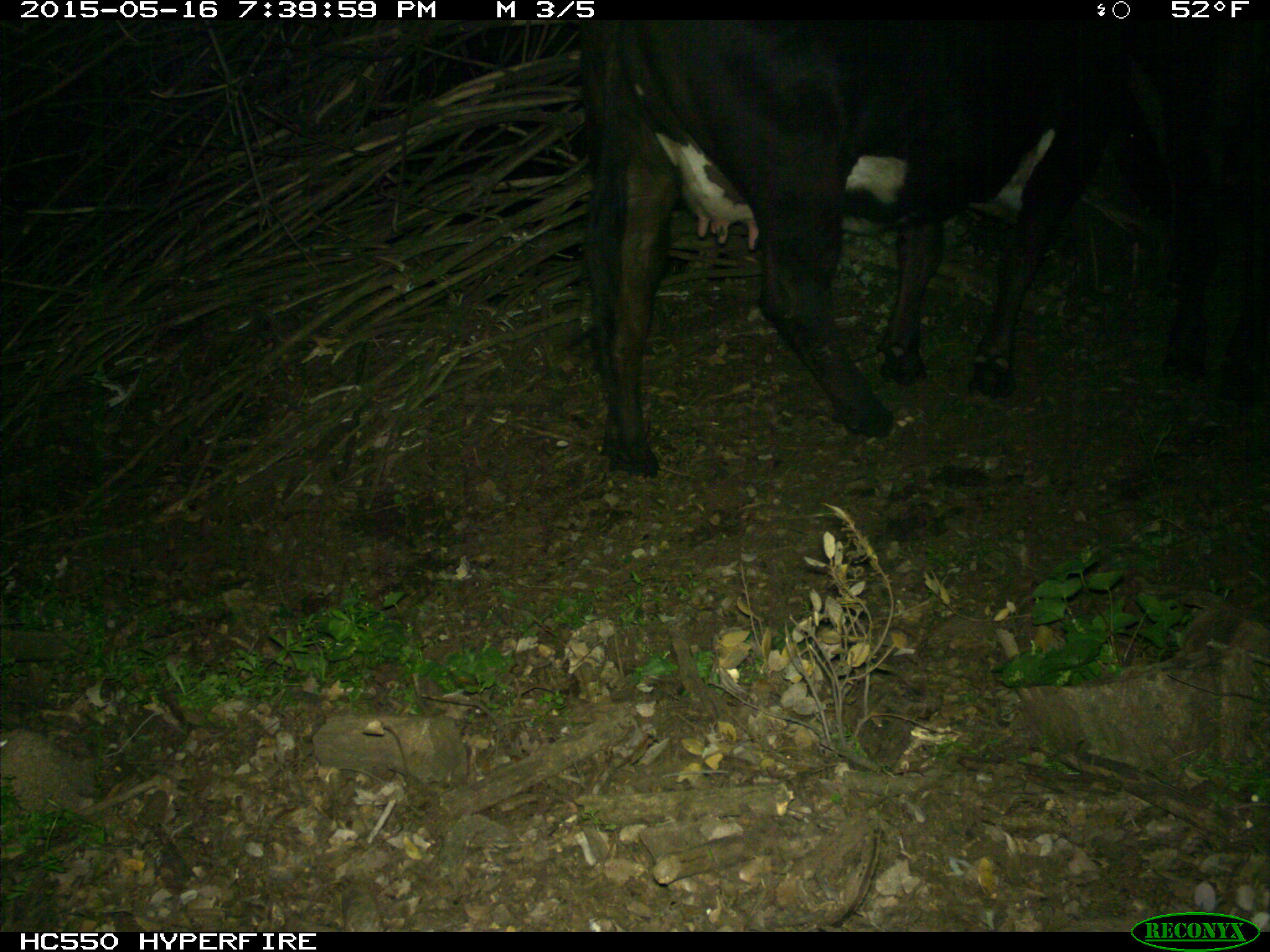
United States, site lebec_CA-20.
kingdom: Animalia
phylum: Chordata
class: Mammalia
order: Artiodactyla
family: Bovidae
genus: Bos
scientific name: Bos taurus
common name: domestic cow